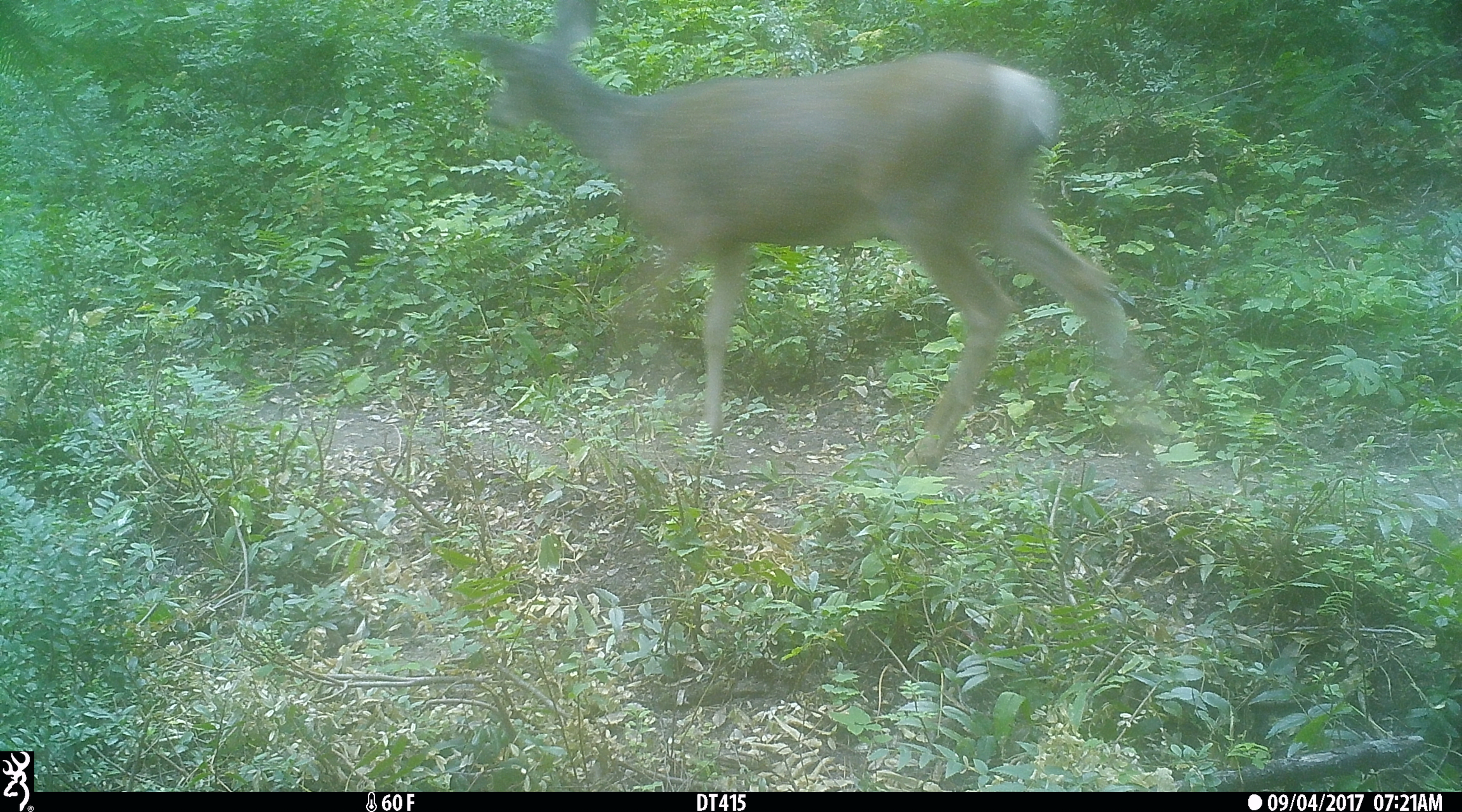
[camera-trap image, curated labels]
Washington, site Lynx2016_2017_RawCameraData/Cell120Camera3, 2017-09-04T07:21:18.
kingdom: Animalia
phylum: Chordata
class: Mammalia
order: Artiodactyla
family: Cervidae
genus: Odocoileus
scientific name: Odocoileus hemionus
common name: mule deer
Odocoileus hemionus (mule deer). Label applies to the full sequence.